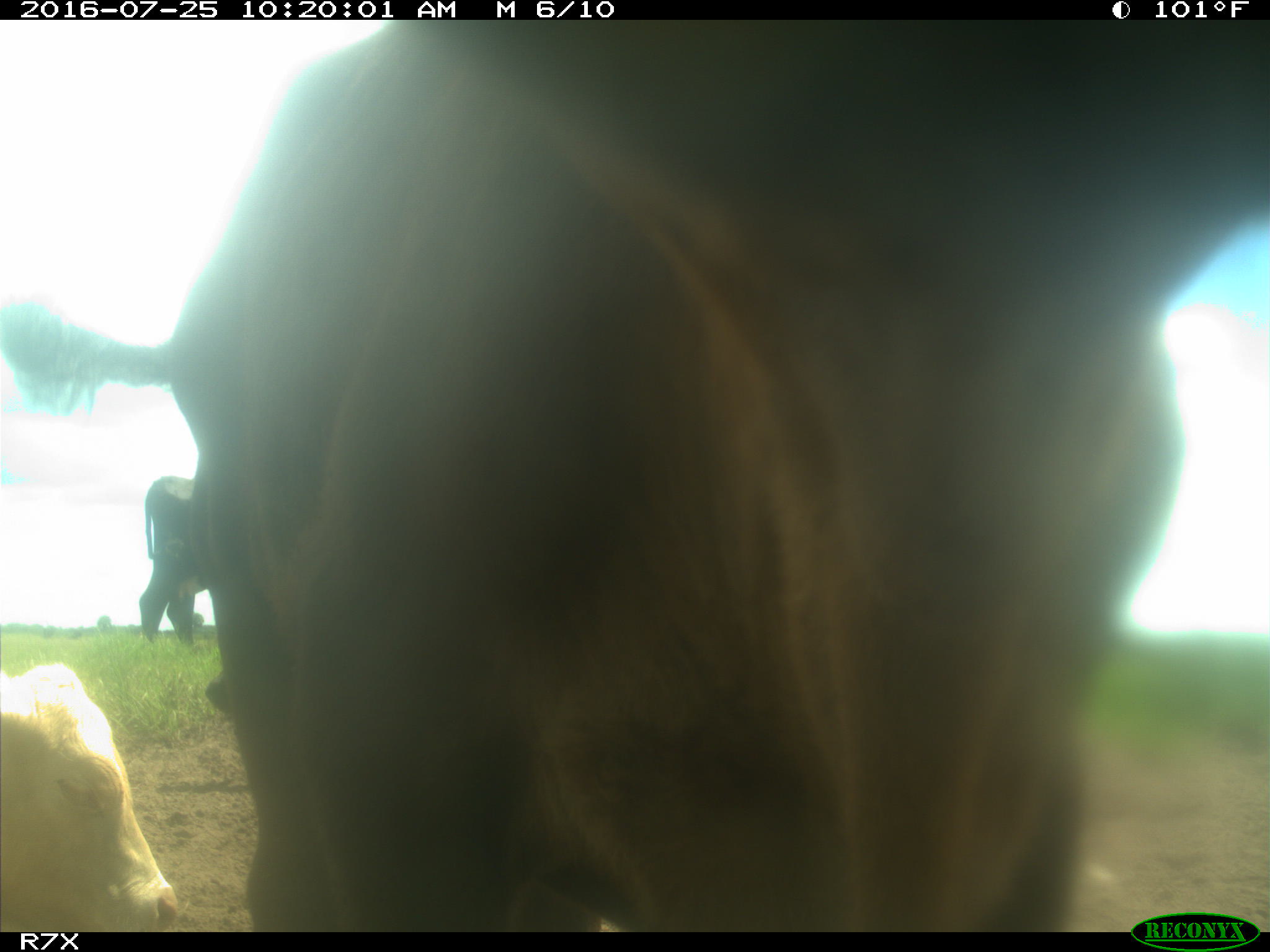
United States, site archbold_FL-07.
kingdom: Animalia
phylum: Chordata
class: Mammalia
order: Artiodactyla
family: Bovidae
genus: Bos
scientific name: Bos taurus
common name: domestic cow